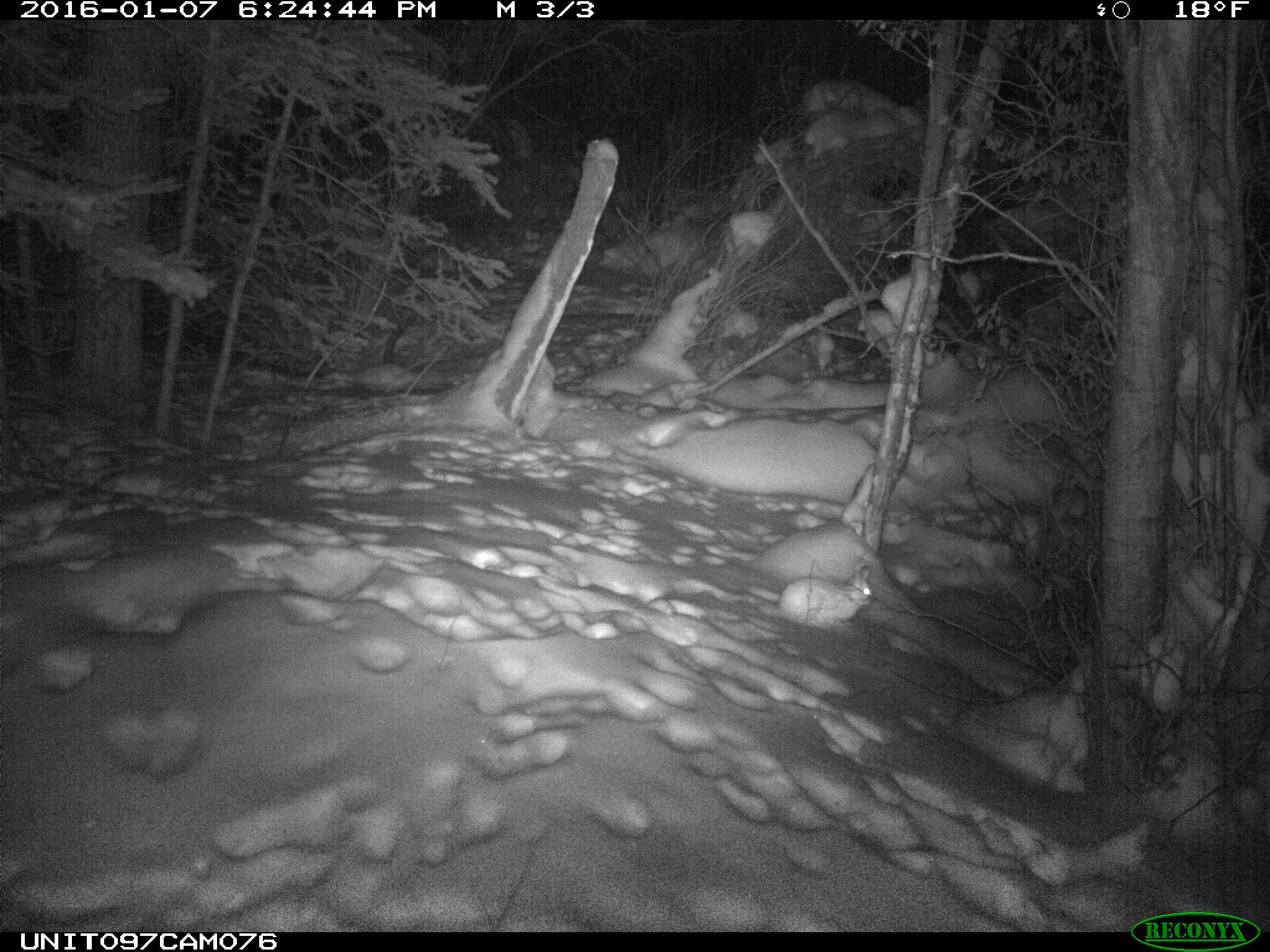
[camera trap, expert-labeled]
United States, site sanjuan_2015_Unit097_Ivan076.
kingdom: Animalia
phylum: Chordata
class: Mammalia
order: Lagomorpha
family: Leporidae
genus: Lepus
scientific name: Lepus americanus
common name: snowshoe hare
Lepus americanus (snowshoe hare).